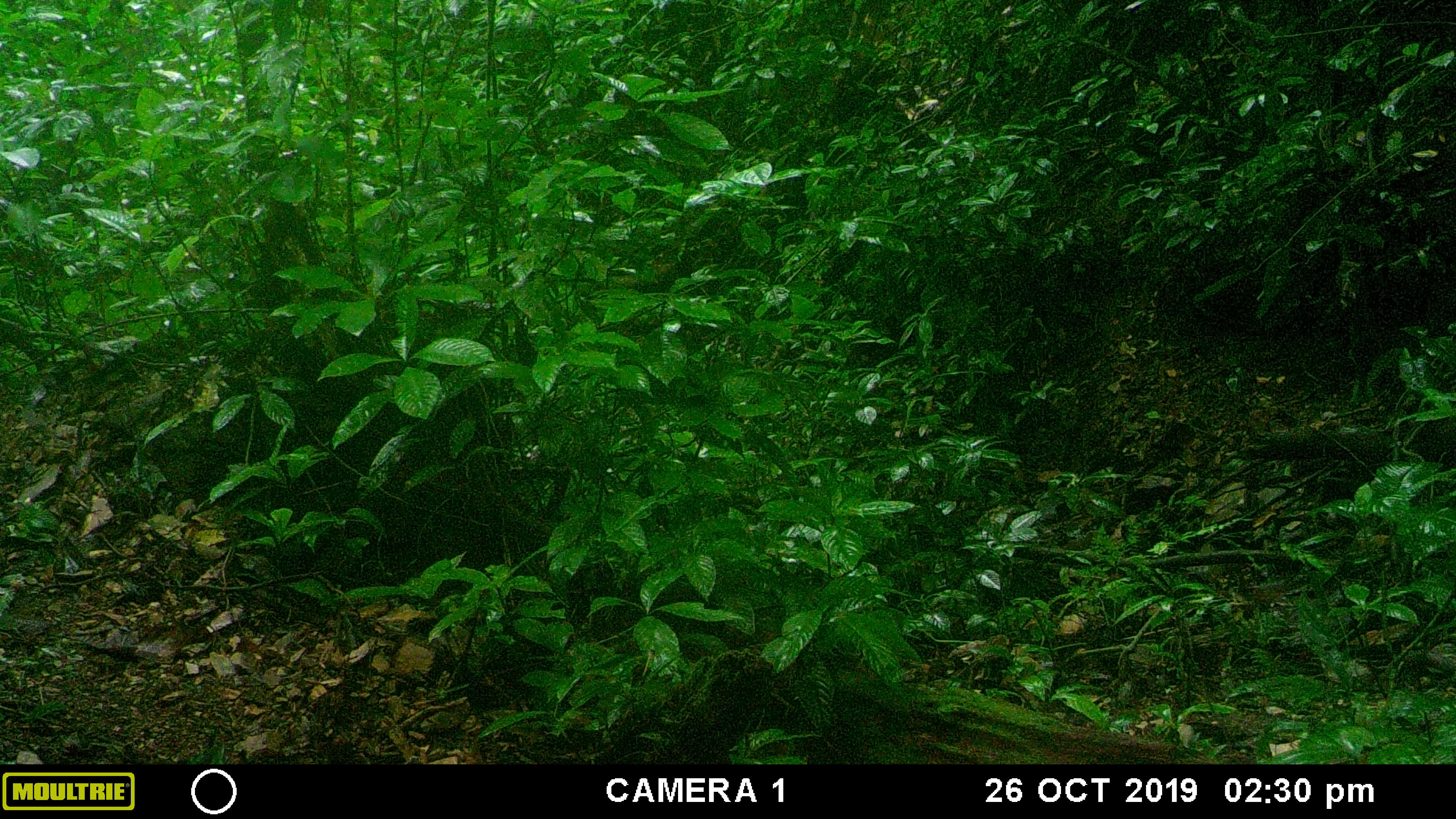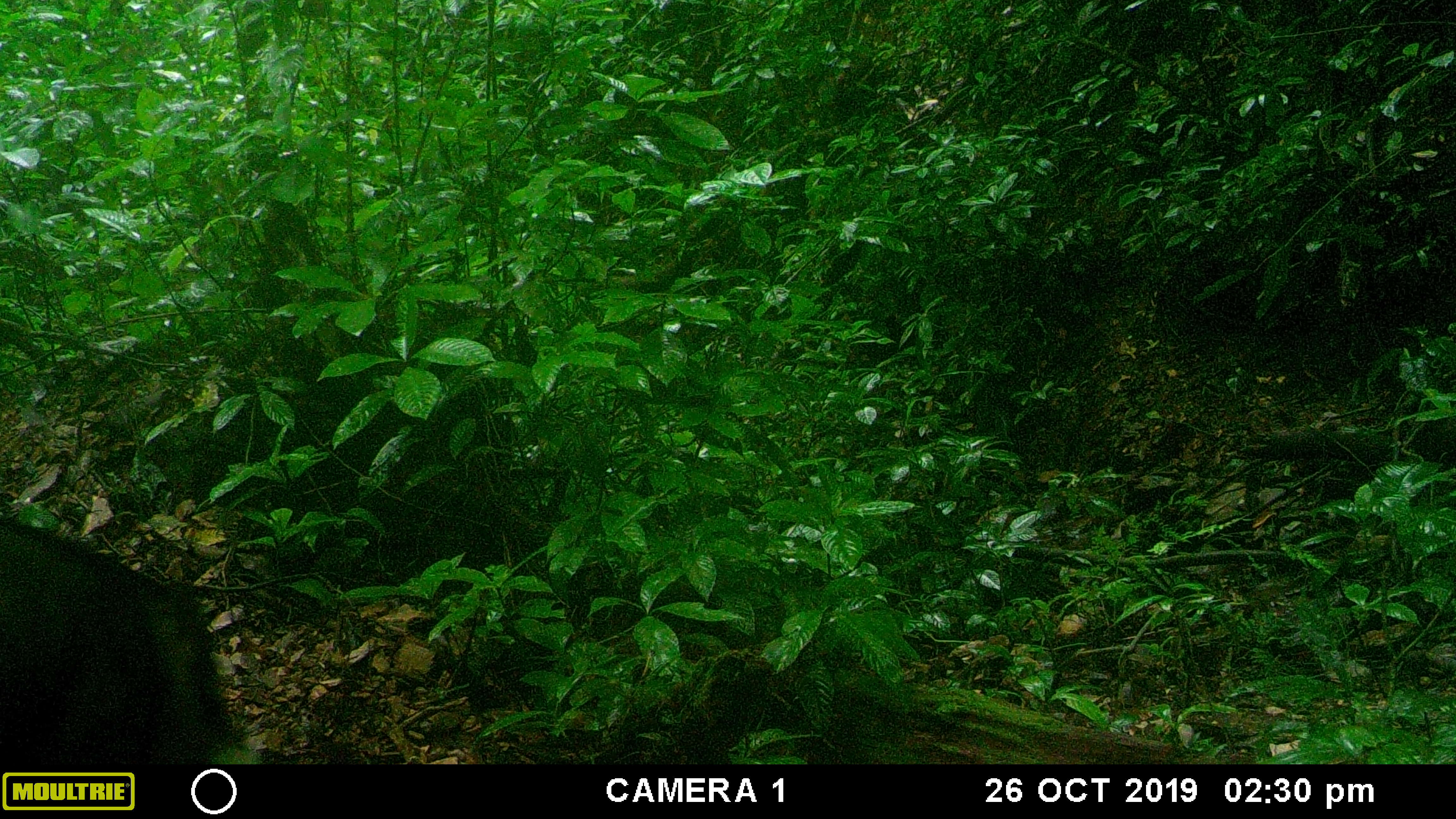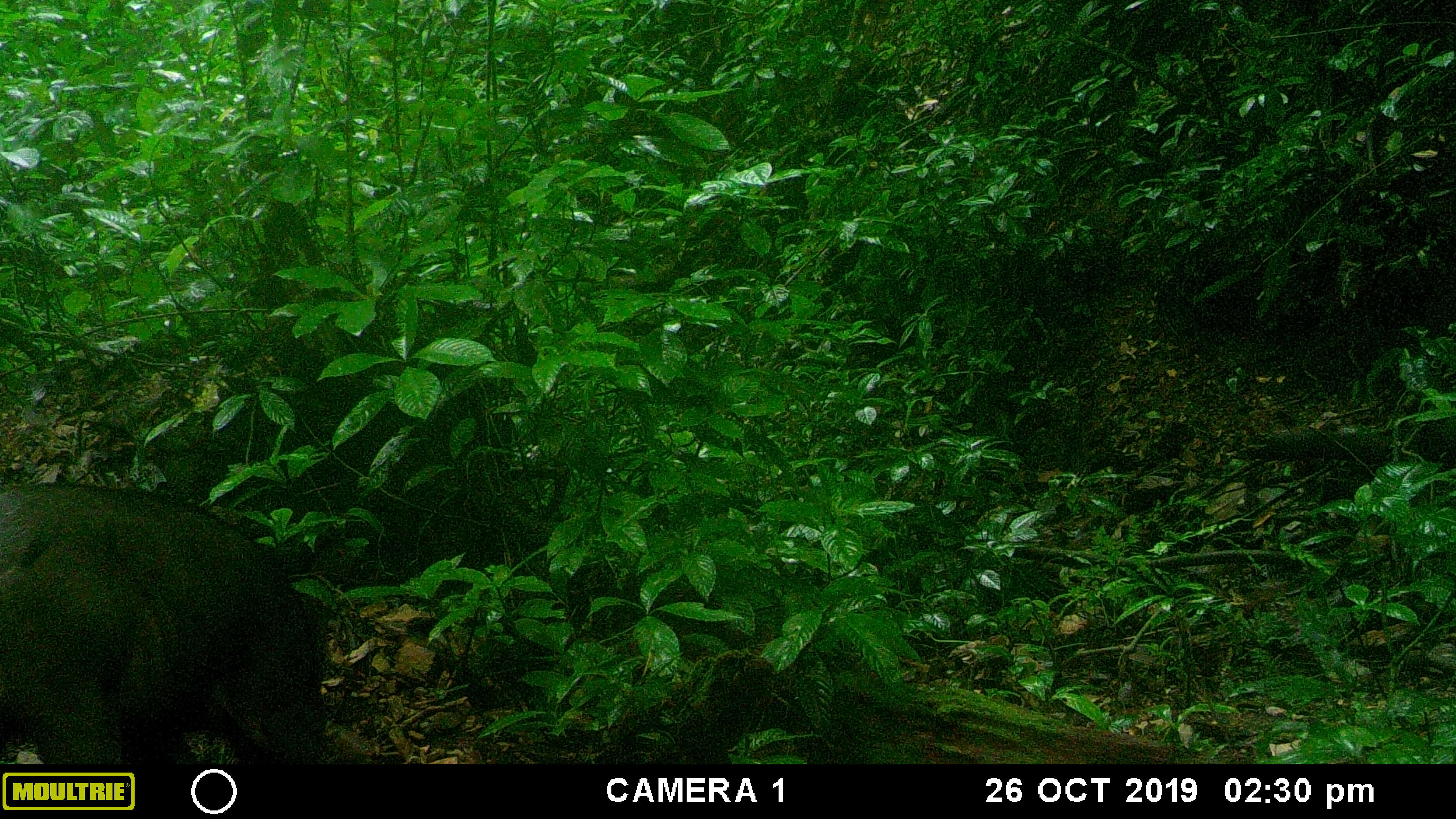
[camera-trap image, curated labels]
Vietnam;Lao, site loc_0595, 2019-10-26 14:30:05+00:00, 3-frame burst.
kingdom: Animalia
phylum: Chordata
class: Mammalia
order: Artiodactyla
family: Suidae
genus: Sus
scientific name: Sus scrofa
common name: eurasian wild pig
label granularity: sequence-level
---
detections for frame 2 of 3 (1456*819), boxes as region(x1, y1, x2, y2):
eurasian wild pig: region(0, 514, 259, 764)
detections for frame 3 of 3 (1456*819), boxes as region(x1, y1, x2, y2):
eurasian wild pig: region(0, 481, 325, 763)